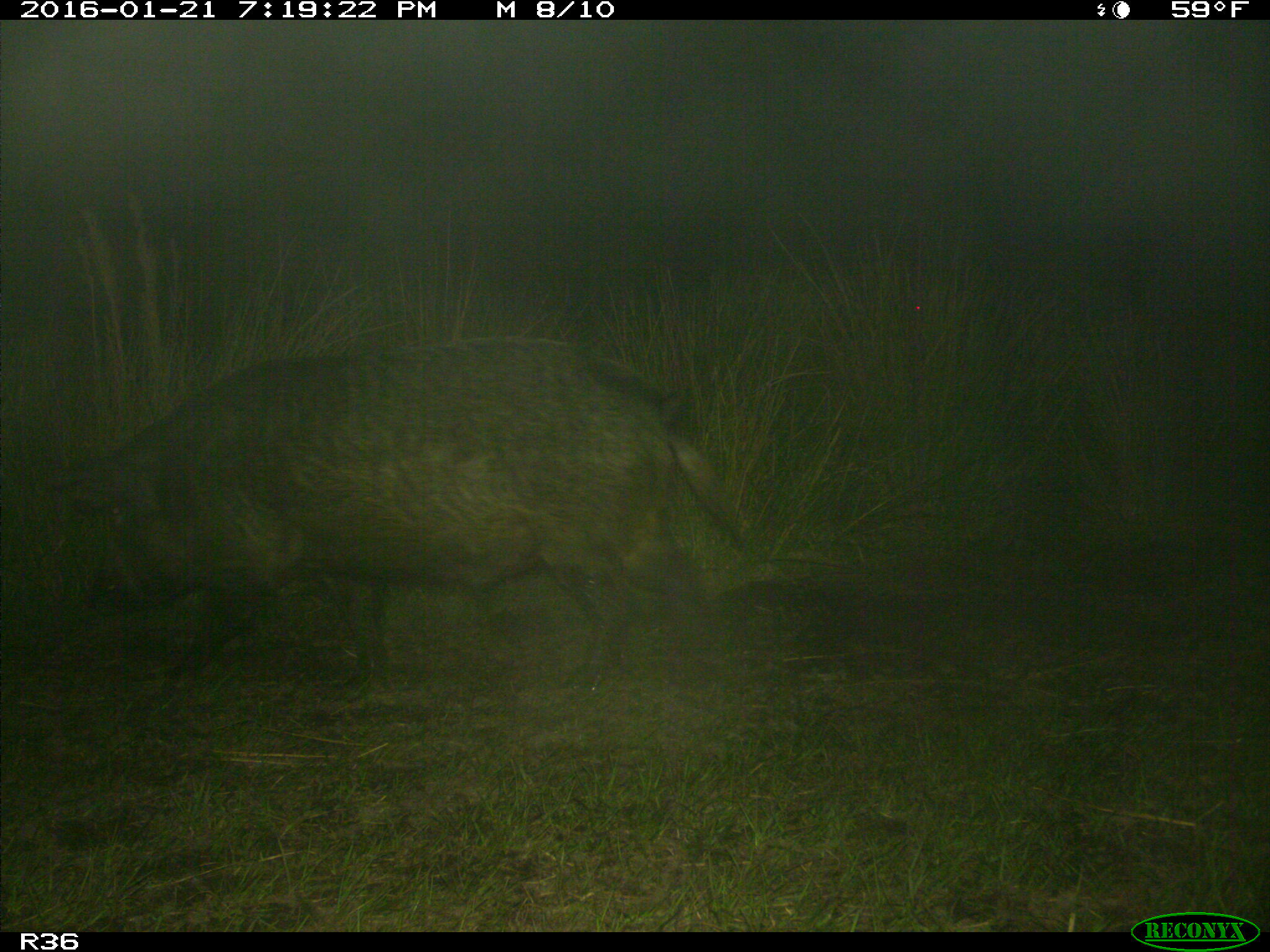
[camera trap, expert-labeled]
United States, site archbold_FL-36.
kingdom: Animalia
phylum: Chordata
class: Mammalia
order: Artiodactyla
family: Suidae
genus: Sus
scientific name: Sus scrofa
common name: wild boar